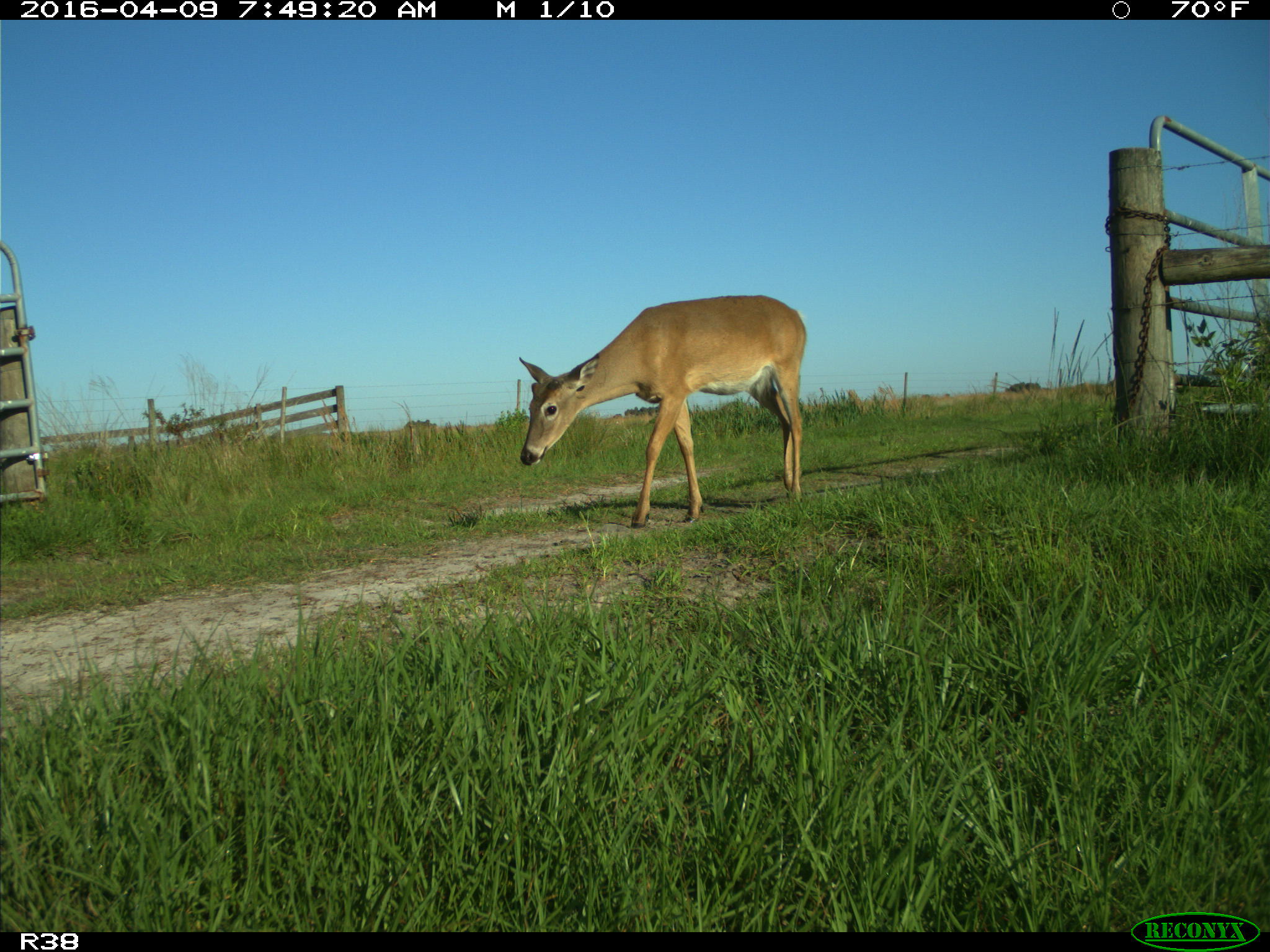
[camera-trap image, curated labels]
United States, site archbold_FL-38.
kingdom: Animalia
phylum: Chordata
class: Mammalia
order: Artiodactyla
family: Cervidae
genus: Odocoileus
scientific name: Odocoileus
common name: deer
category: unidentified deer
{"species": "unidentified deer (deer) (Odocoileus)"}